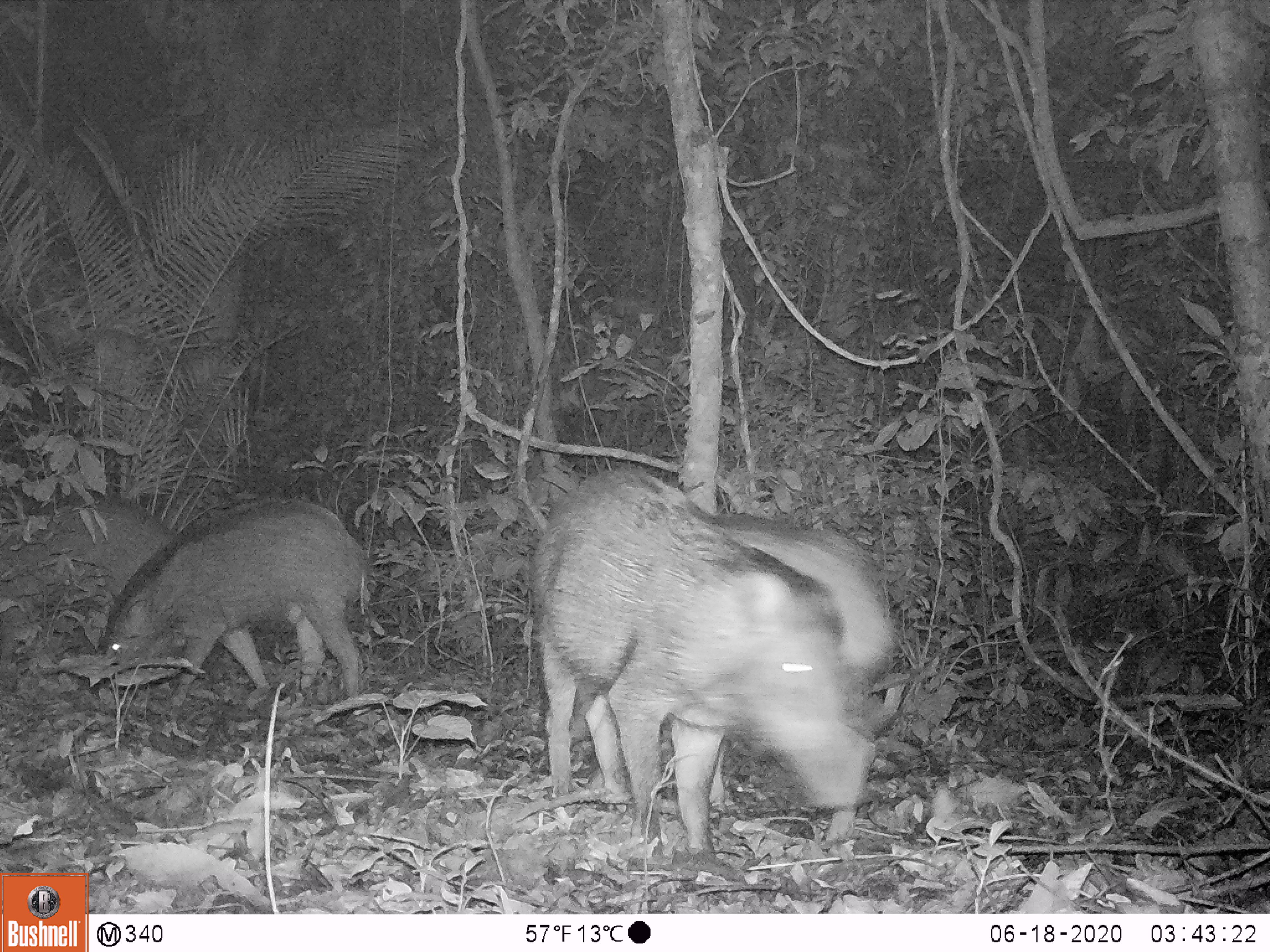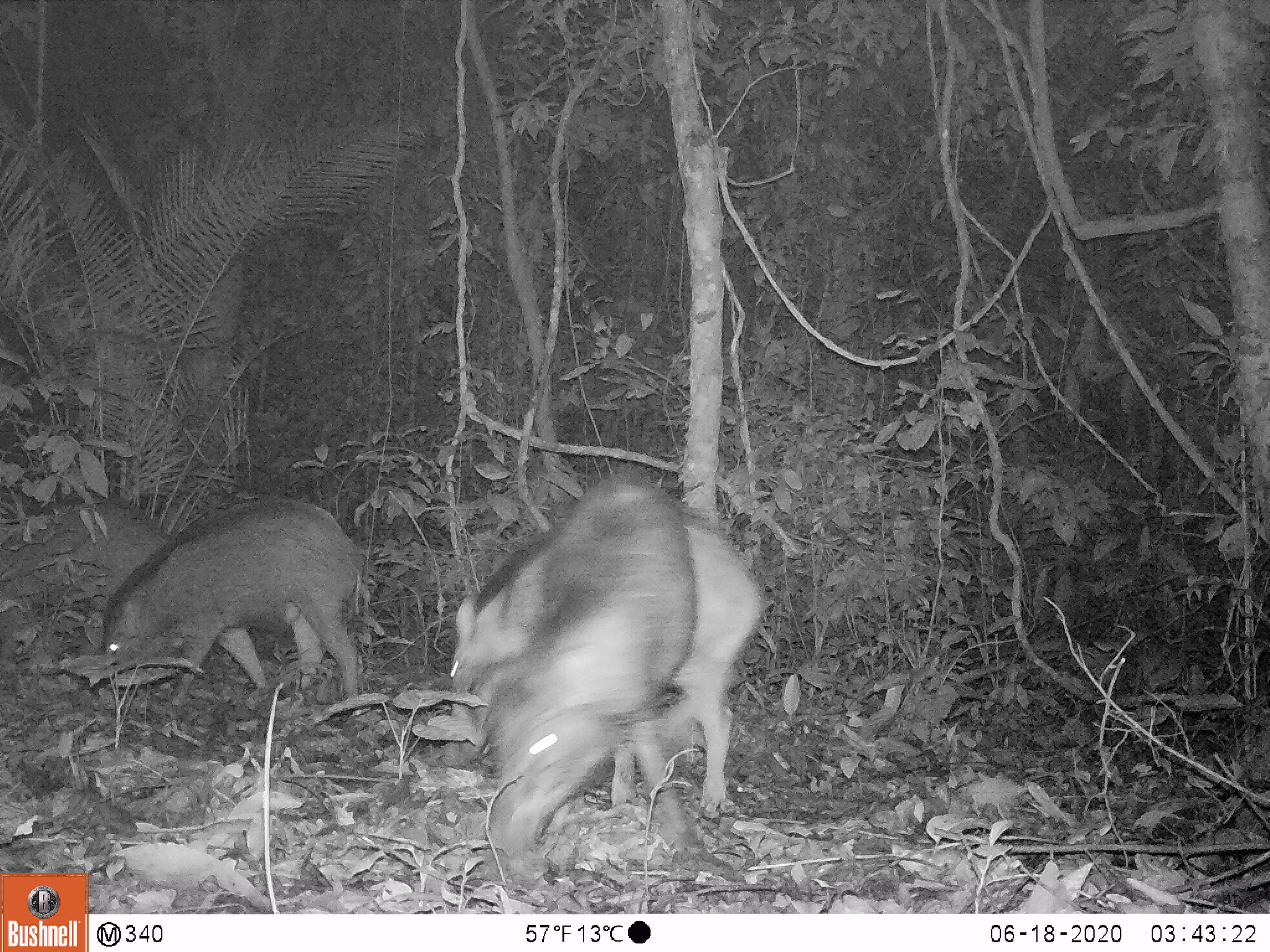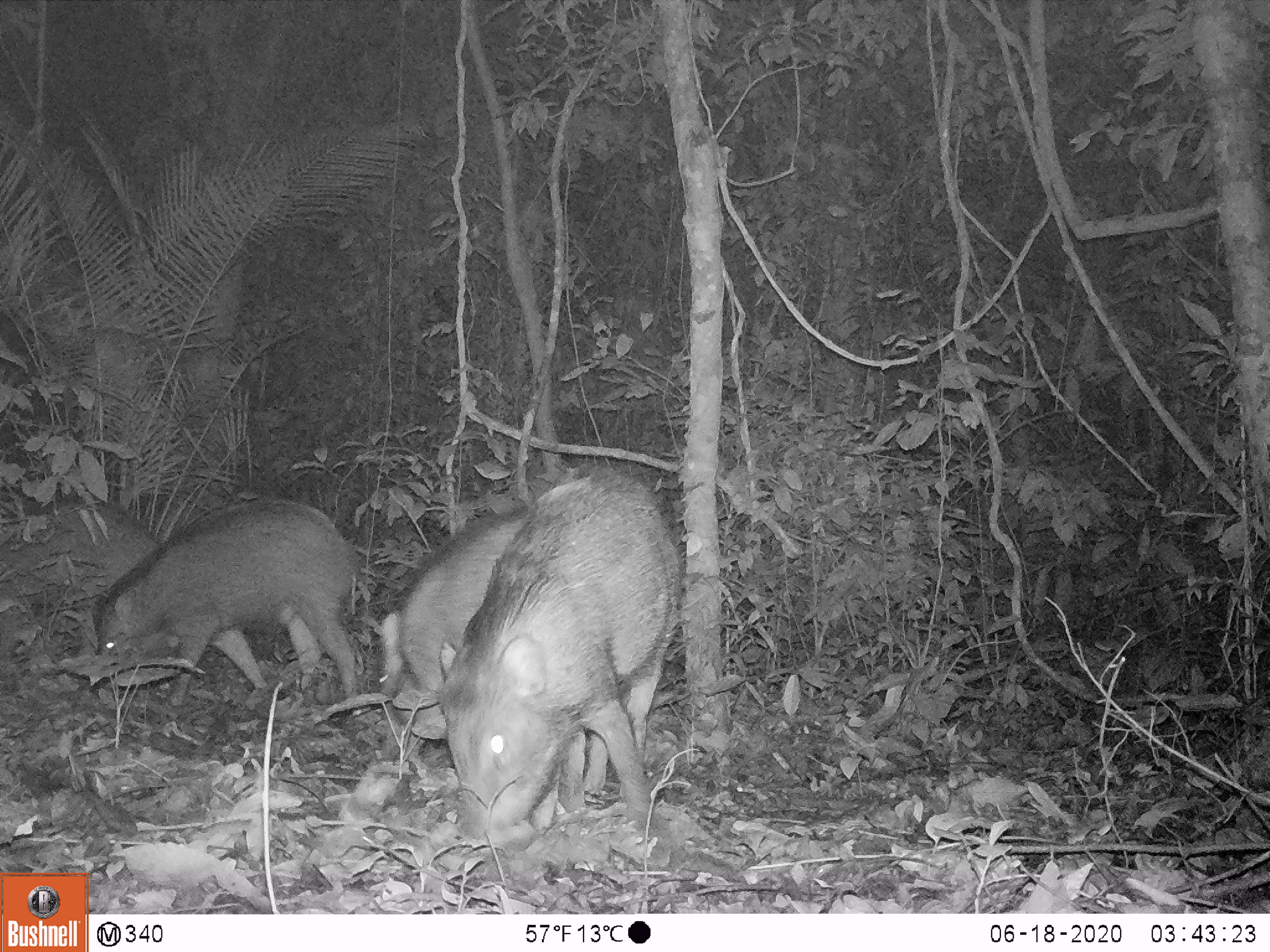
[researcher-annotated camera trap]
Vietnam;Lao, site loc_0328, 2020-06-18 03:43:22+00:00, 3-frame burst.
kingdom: Animalia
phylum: Chordata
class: Mammalia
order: Artiodactyla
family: Suidae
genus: Sus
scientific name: Sus scrofa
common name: eurasian wild pig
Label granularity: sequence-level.